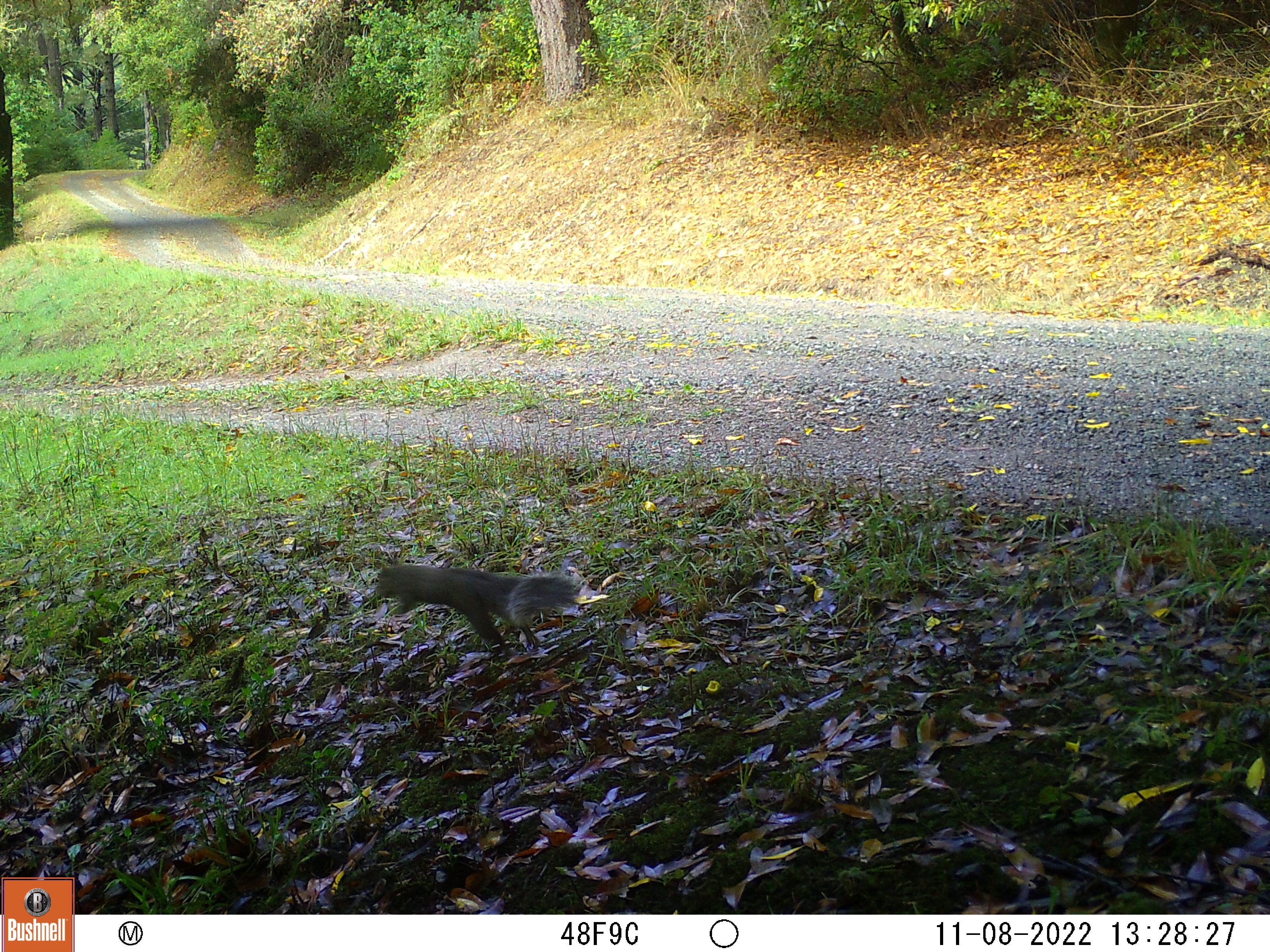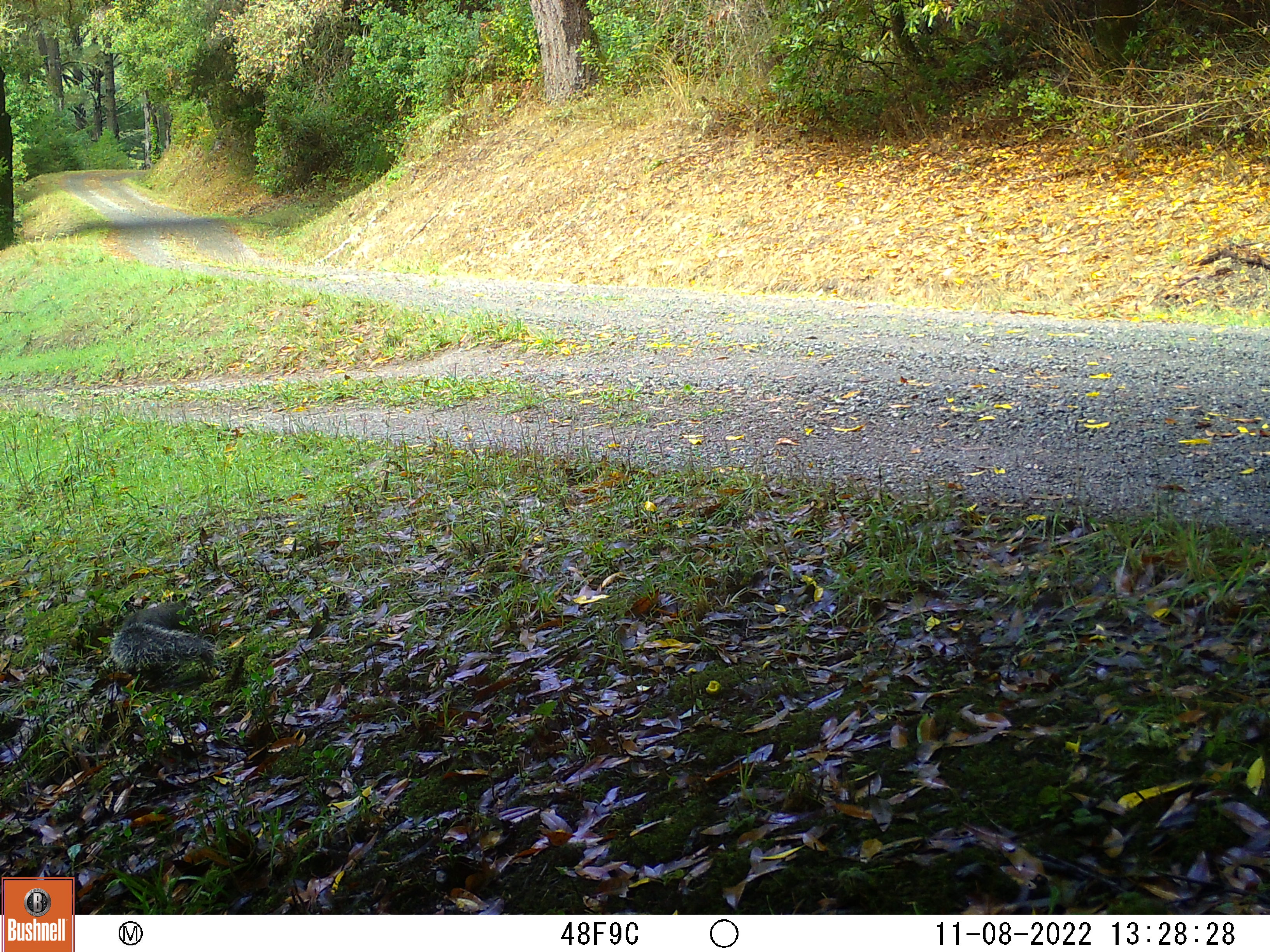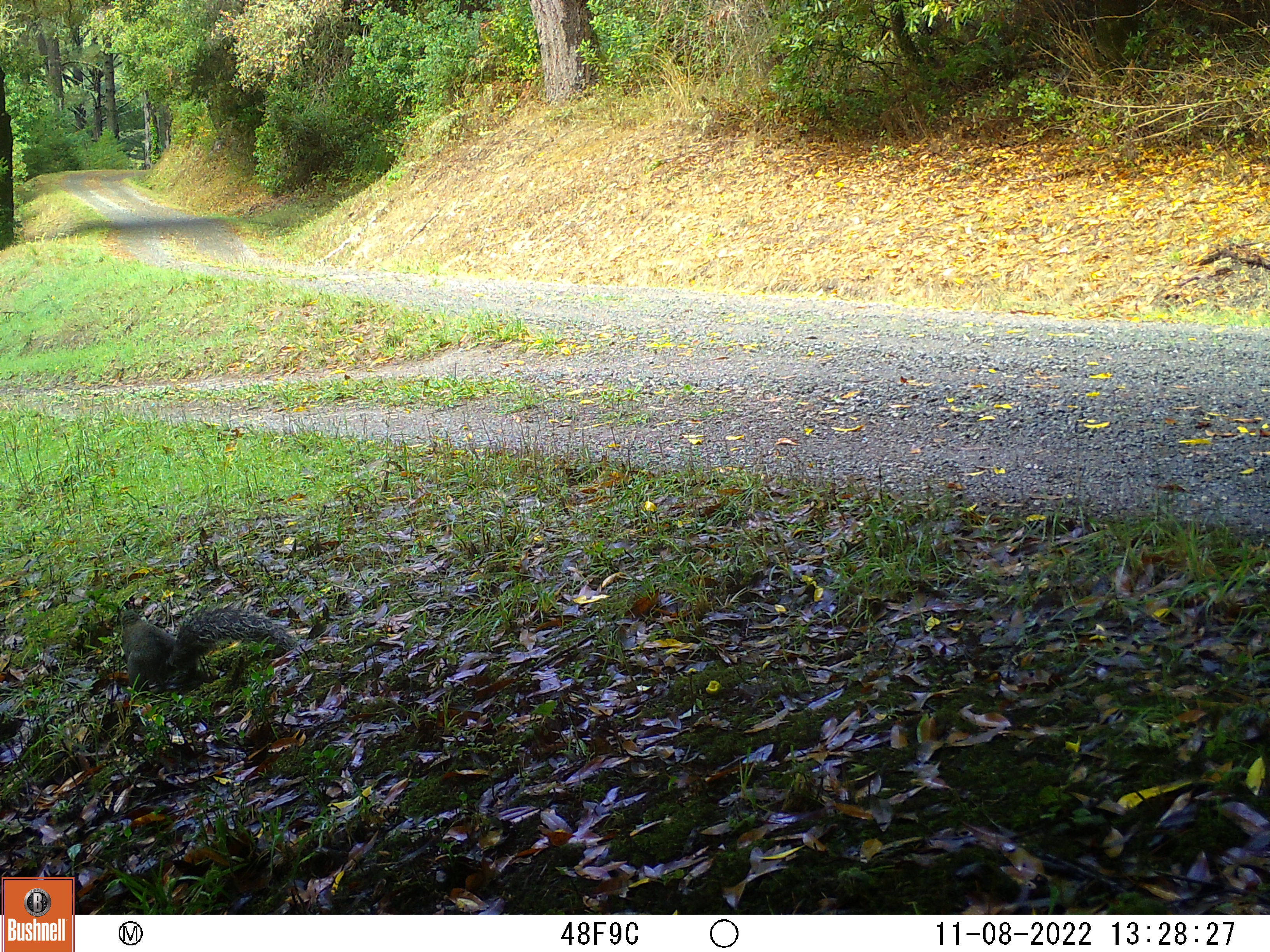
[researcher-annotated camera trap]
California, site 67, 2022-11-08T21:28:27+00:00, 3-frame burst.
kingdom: Animalia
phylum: Chordata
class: Mammalia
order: Rodentia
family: Sciuridae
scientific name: Sciuridae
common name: squirrel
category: unknown squirrel